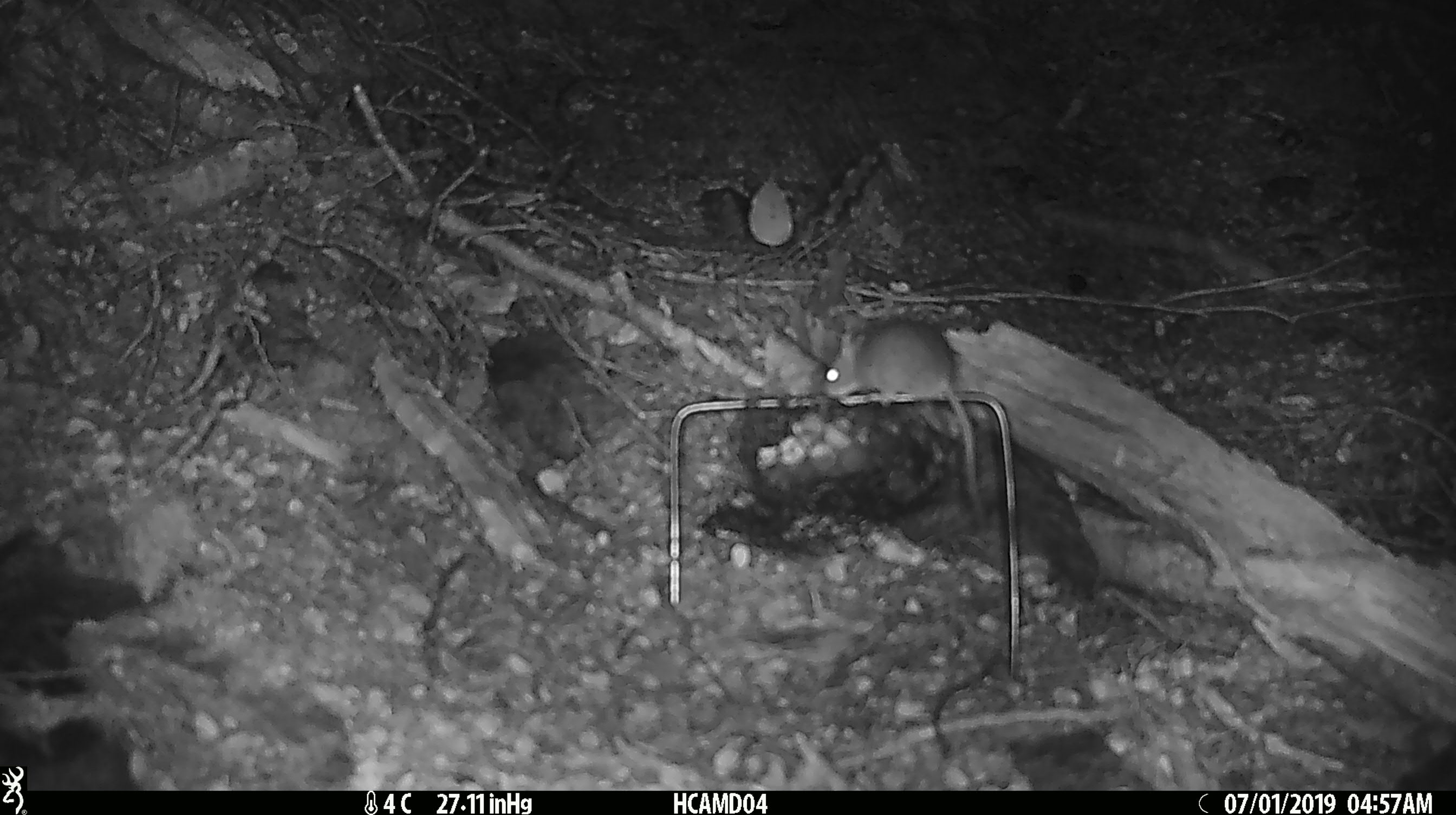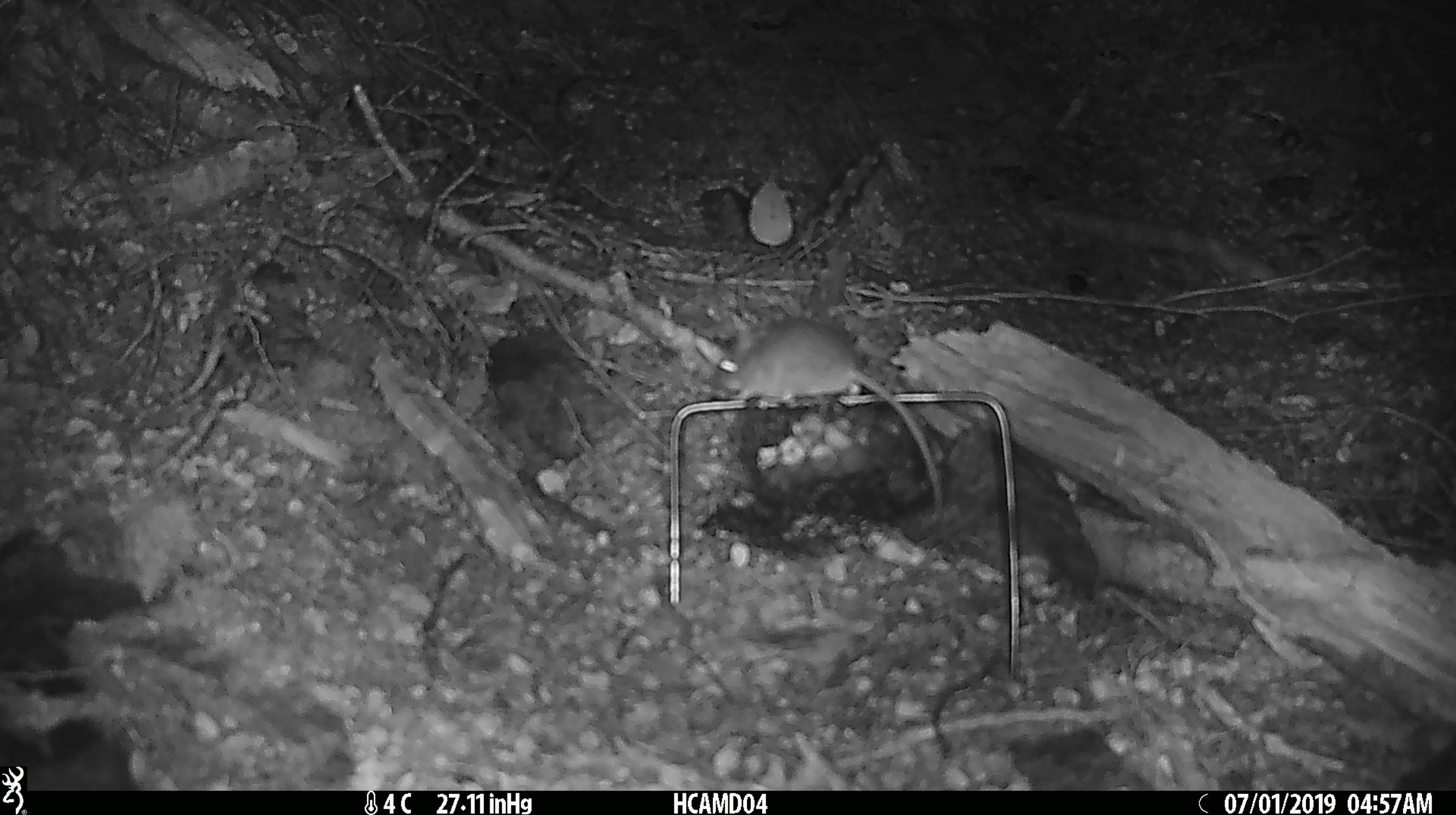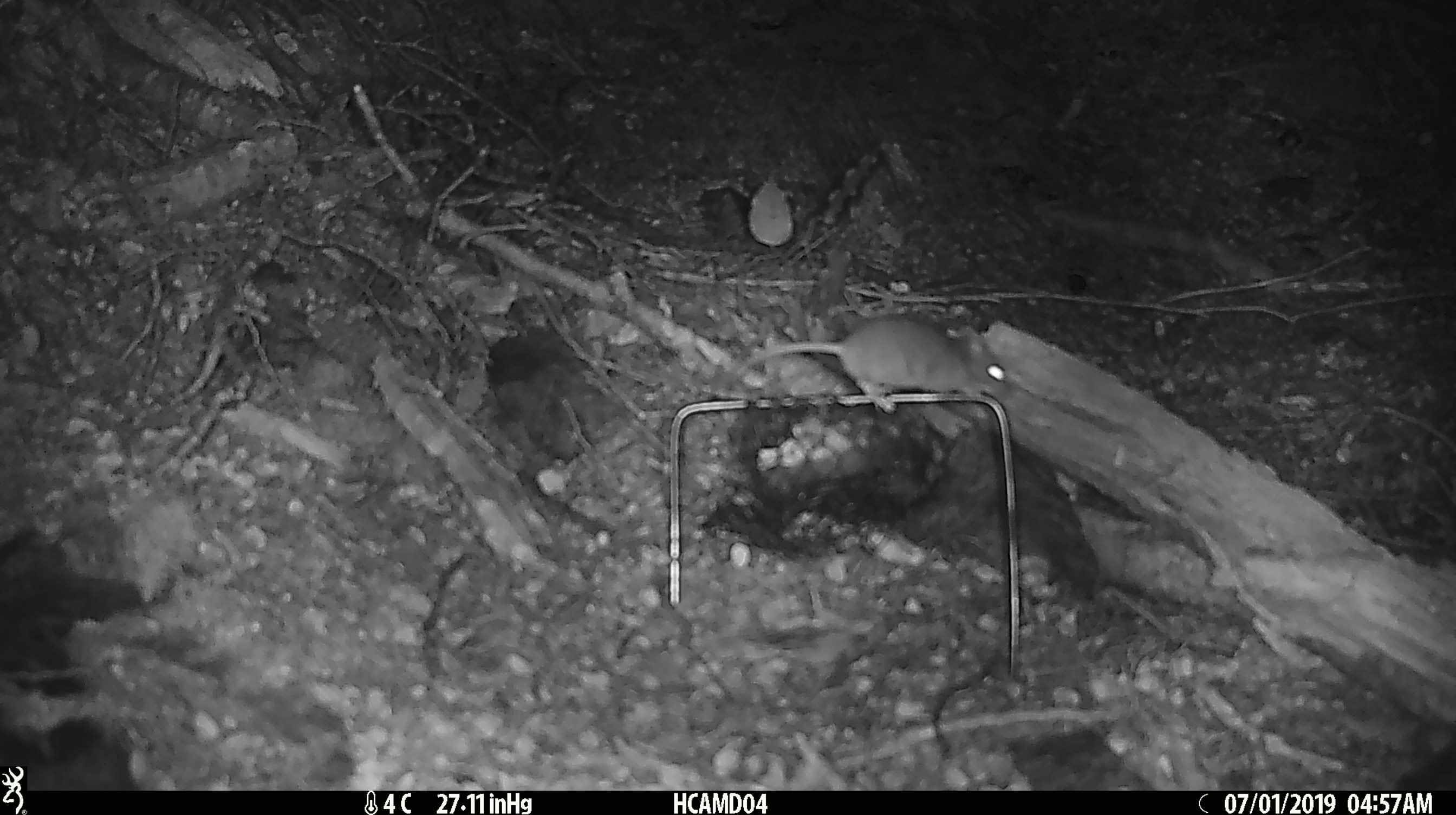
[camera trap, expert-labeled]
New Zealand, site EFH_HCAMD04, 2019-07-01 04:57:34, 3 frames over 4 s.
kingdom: Animalia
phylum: Chordata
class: Mammalia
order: Rodentia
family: Muridae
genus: Mus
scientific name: Mus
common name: mouse